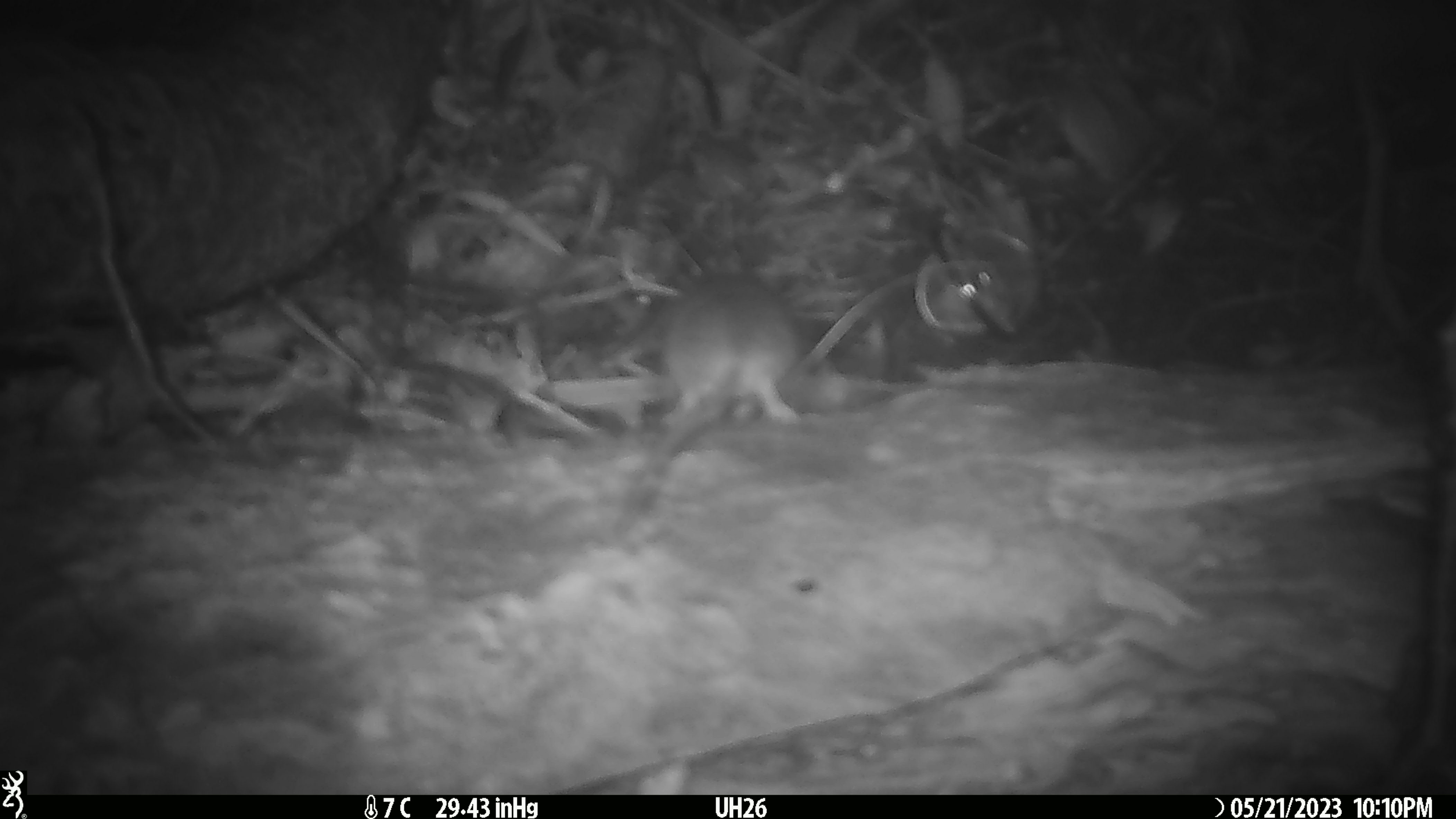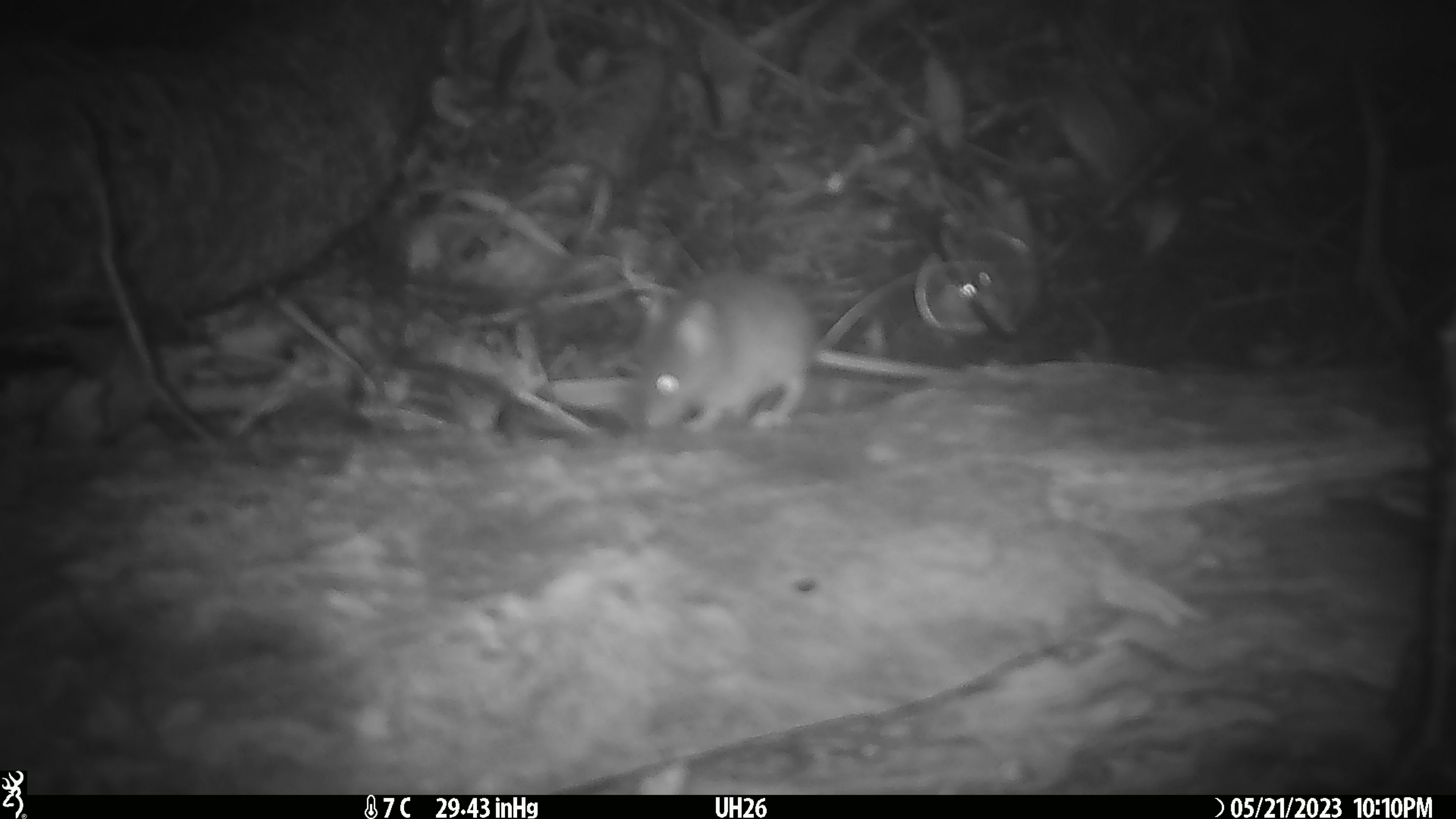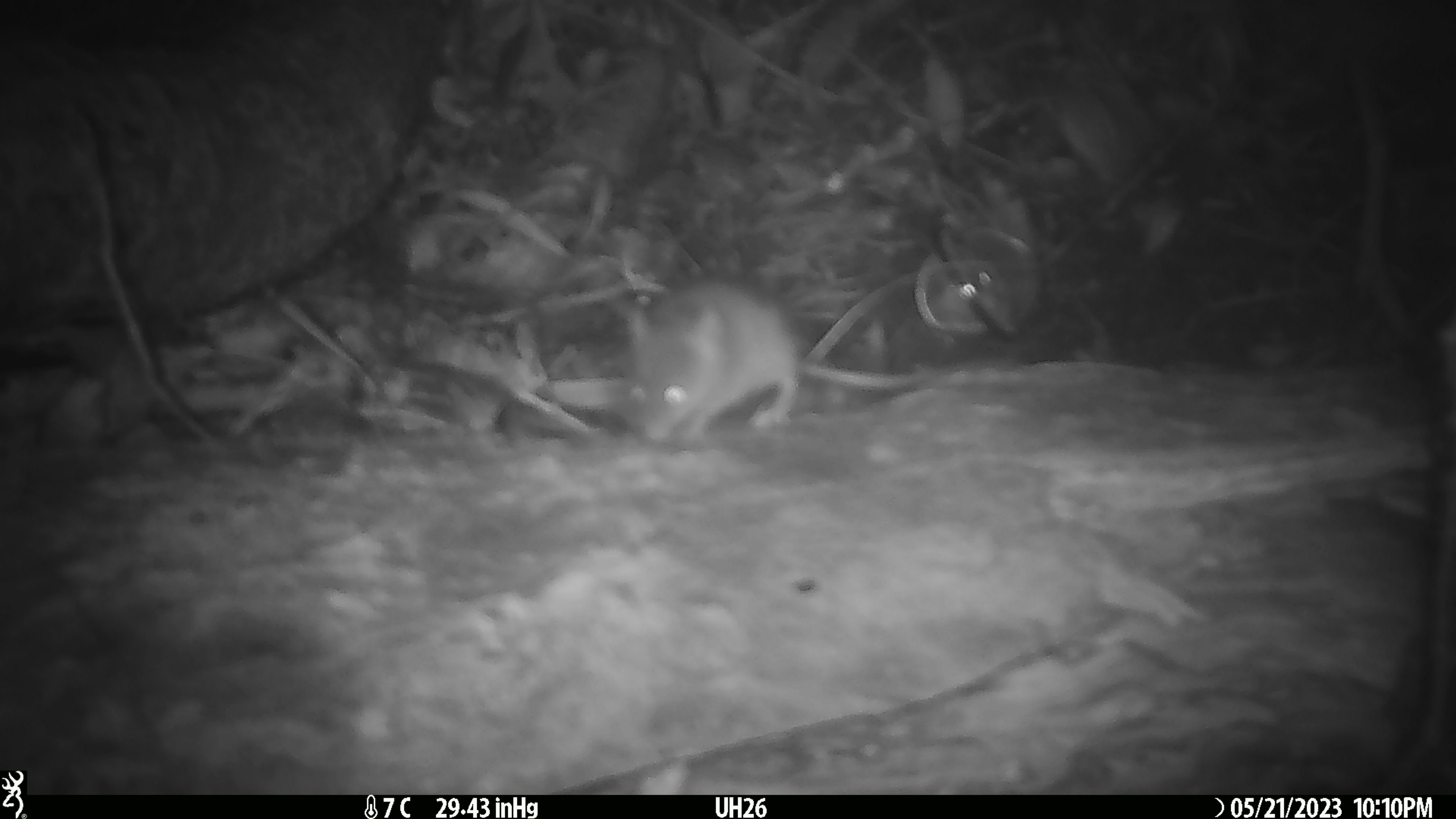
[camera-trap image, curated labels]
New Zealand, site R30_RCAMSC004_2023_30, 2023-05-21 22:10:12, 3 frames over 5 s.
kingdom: Animalia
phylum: Chordata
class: Mammalia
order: Rodentia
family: Muridae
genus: Mus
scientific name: Mus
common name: mouse